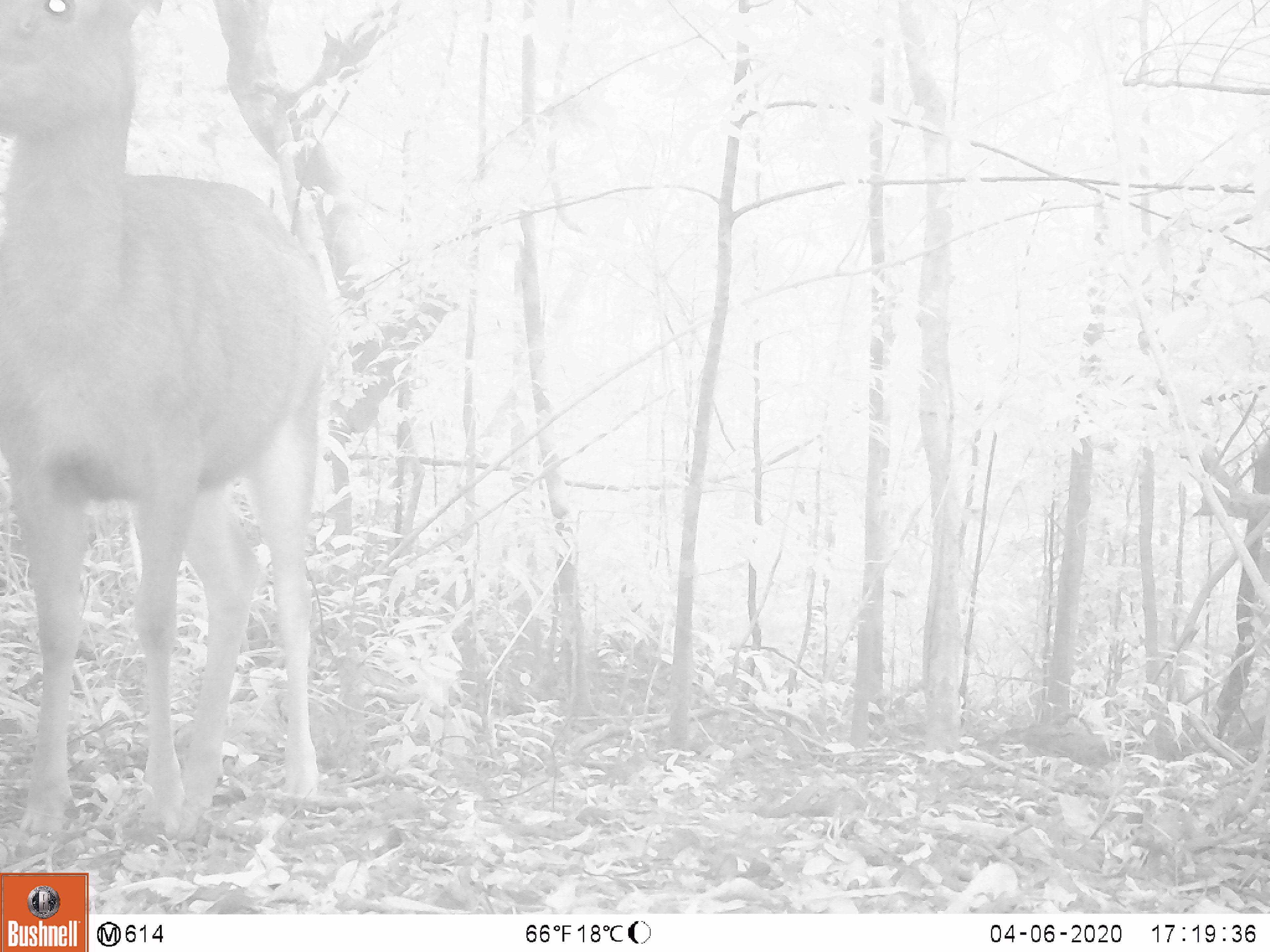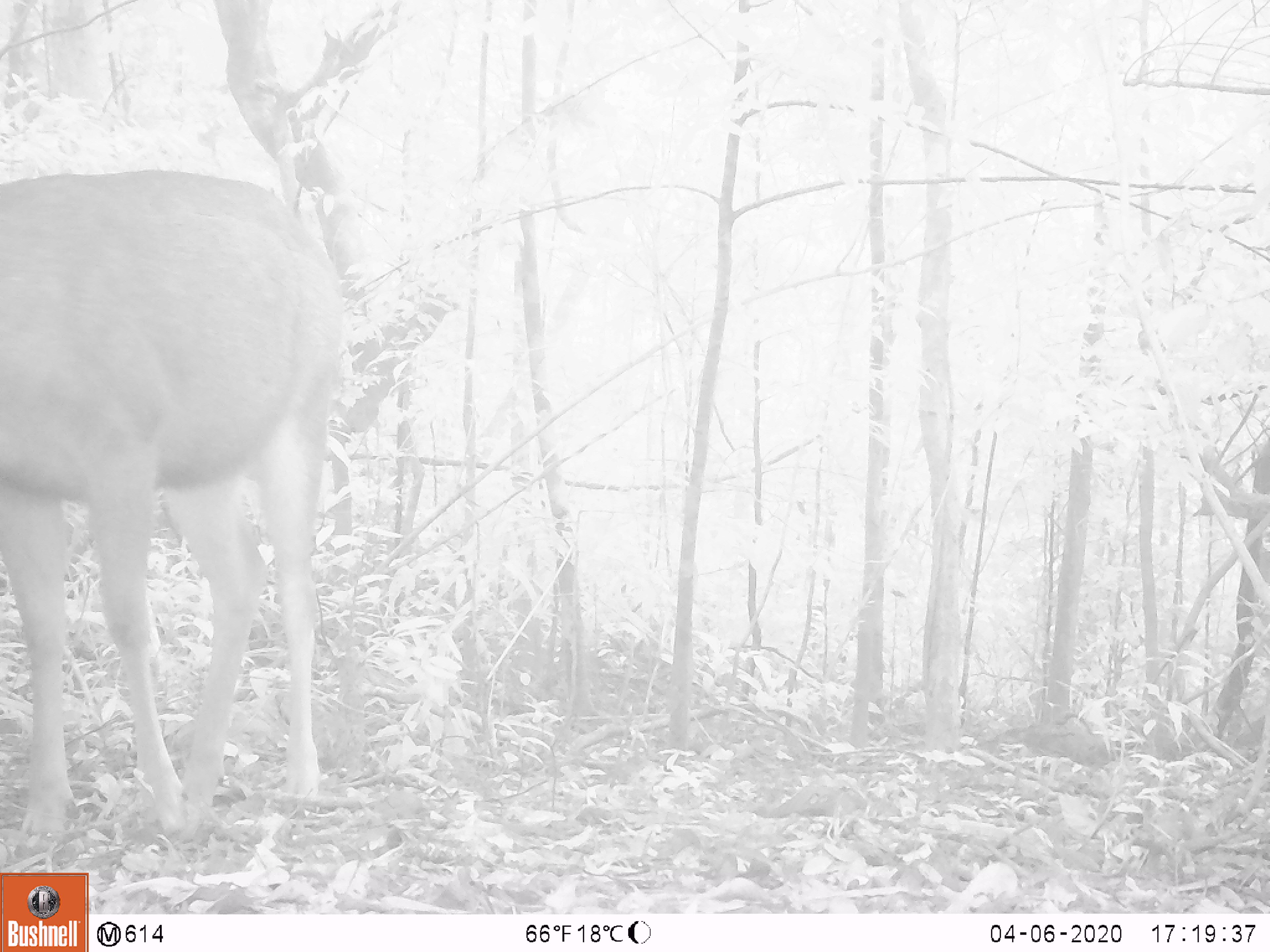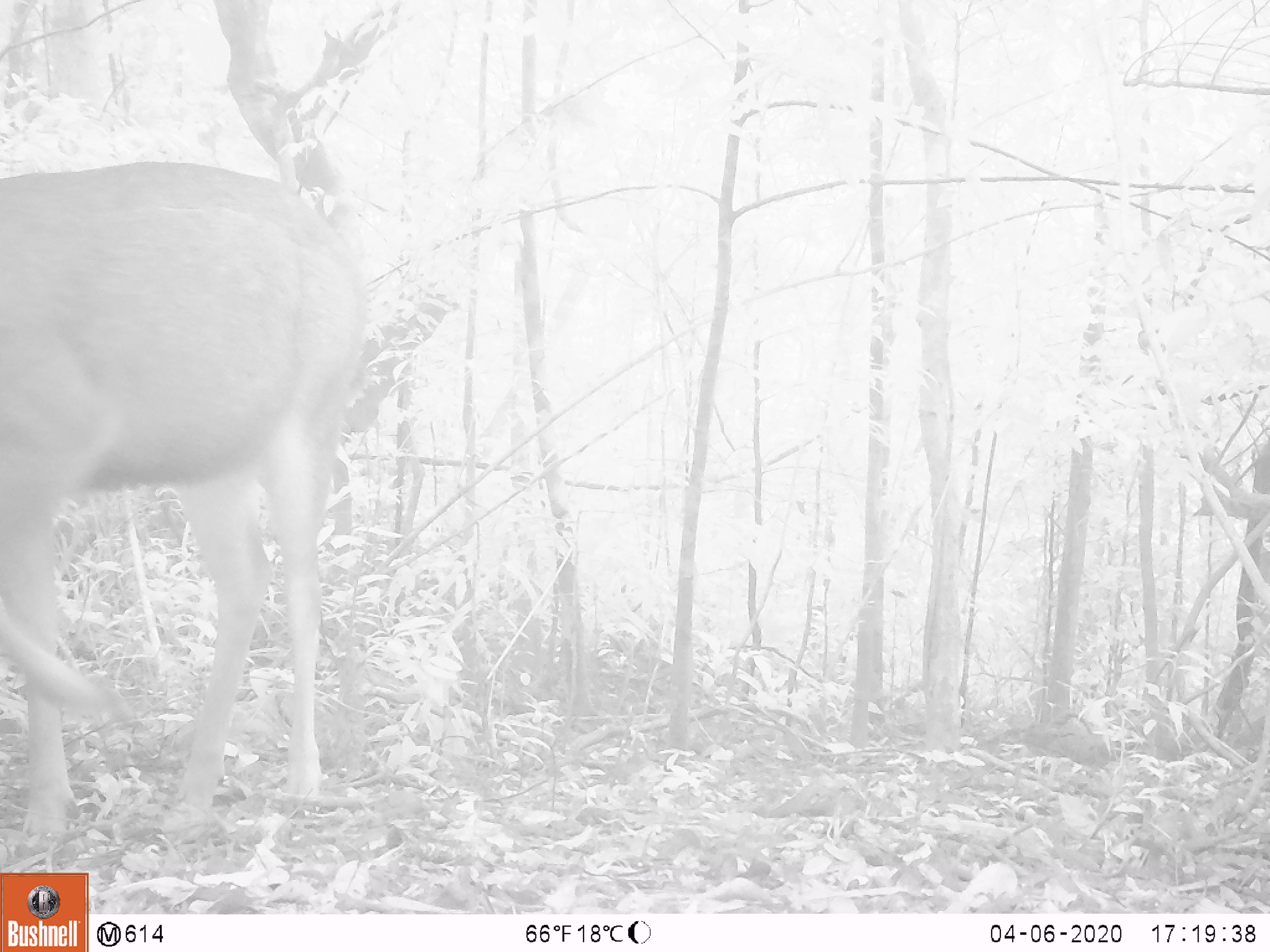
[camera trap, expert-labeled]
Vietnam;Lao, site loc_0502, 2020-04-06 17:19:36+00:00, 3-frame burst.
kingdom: Animalia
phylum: Chordata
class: Mammalia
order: Artiodactyla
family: Cervidae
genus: Rusa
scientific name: Rusa unicolor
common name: sambar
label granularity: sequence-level